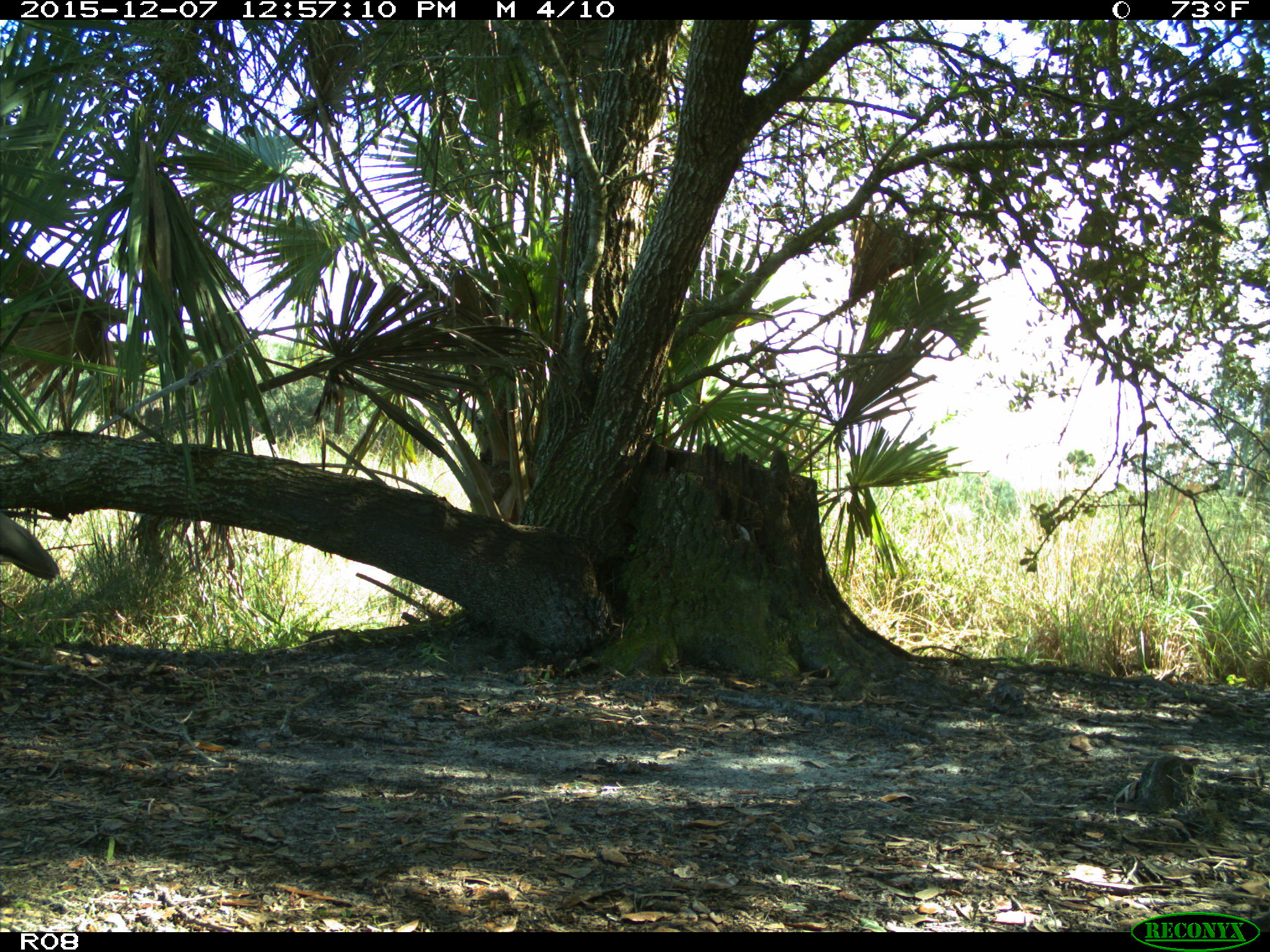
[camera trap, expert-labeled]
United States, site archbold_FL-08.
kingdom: Animalia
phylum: Chordata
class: Aves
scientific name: Aves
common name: birds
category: unidentified bird